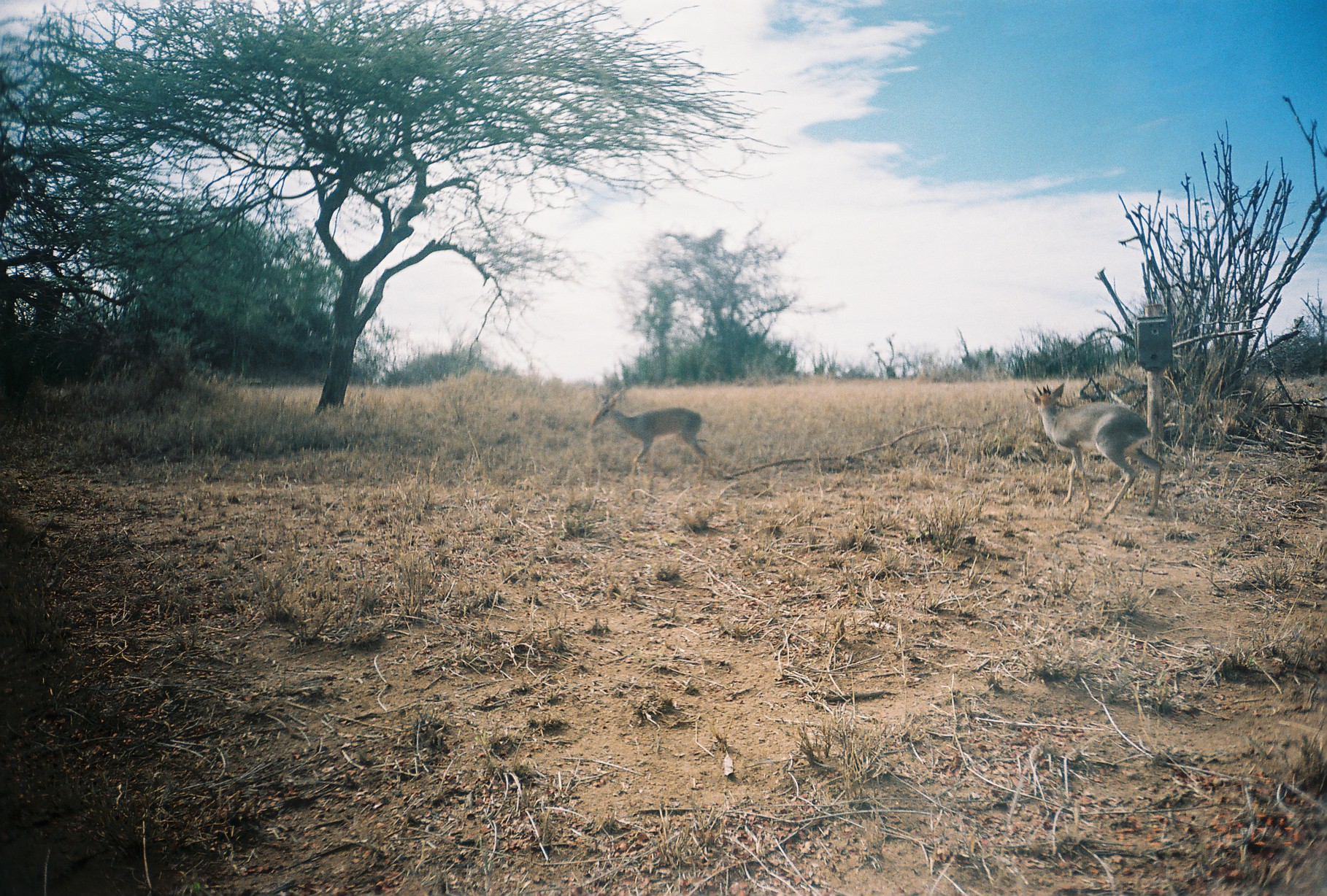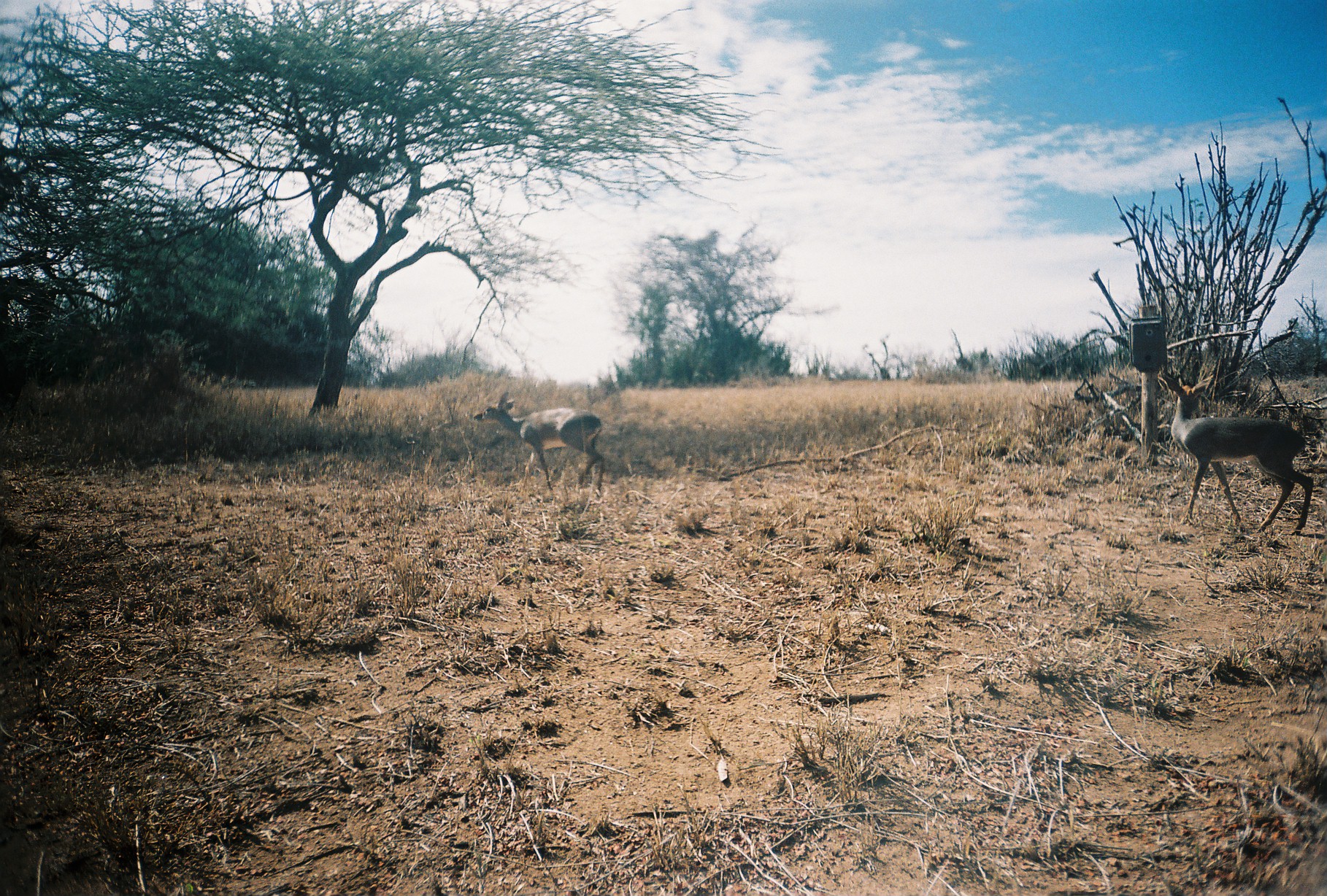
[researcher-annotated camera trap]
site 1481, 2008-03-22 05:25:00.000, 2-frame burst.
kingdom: Animalia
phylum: Chordata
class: Mammalia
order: Artiodactyla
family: Bovidae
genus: Madoqua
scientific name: Madoqua guentheri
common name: günther's dik-dik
Madoqua guentheri (günther's dik-dik), count 2.